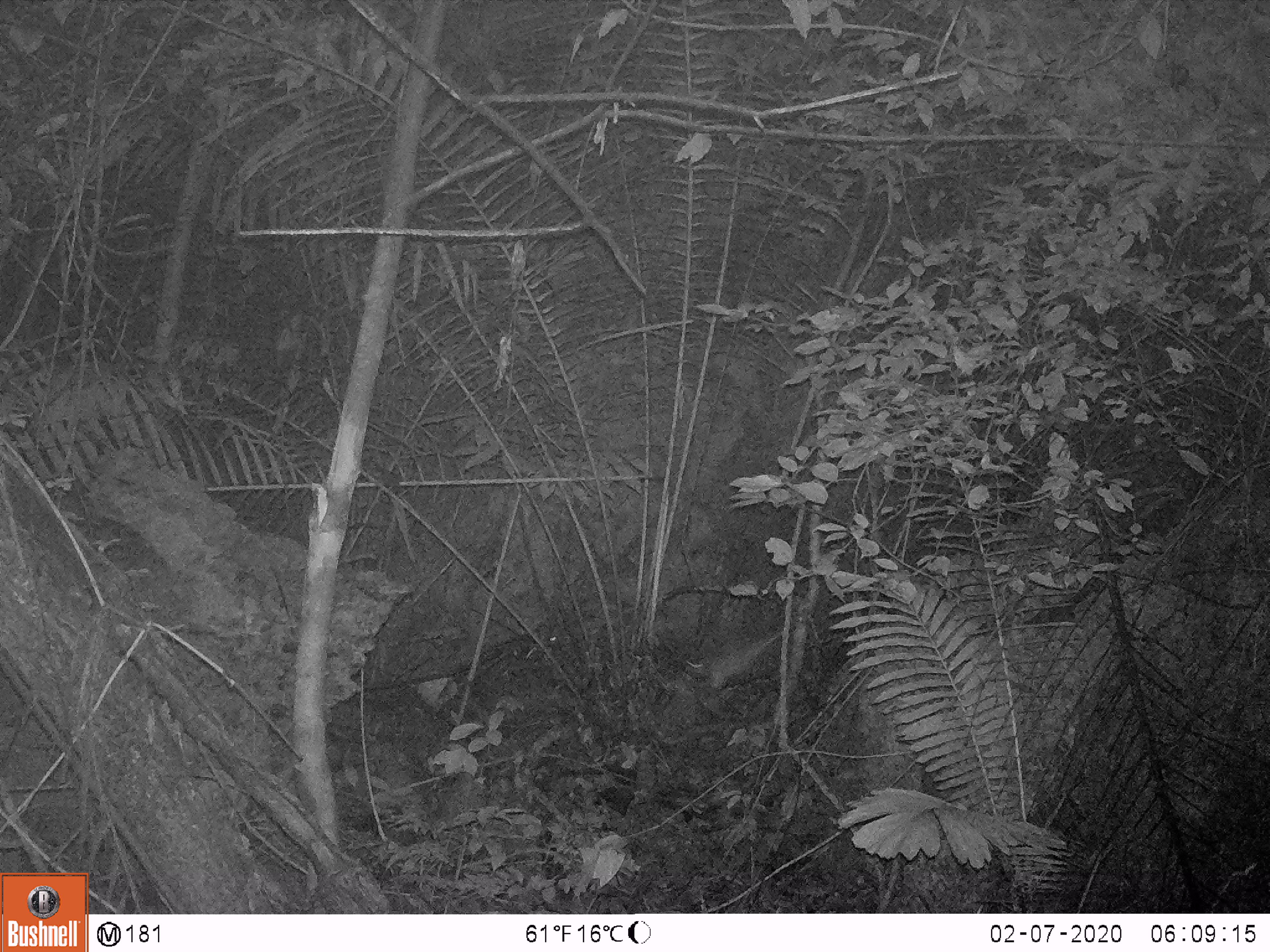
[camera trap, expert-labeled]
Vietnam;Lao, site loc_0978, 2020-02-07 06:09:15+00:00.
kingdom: Animalia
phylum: Chordata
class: Mammalia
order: Rodentia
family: Hystricidae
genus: Atherurus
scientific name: Atherurus macrourus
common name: asiatic brush-tailed porcupine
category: asiatic brush tailed porcupine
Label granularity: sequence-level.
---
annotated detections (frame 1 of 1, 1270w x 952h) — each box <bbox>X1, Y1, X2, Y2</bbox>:
asiatic brush tailed porcupine: <bbox>533, 597, 636, 652</bbox>